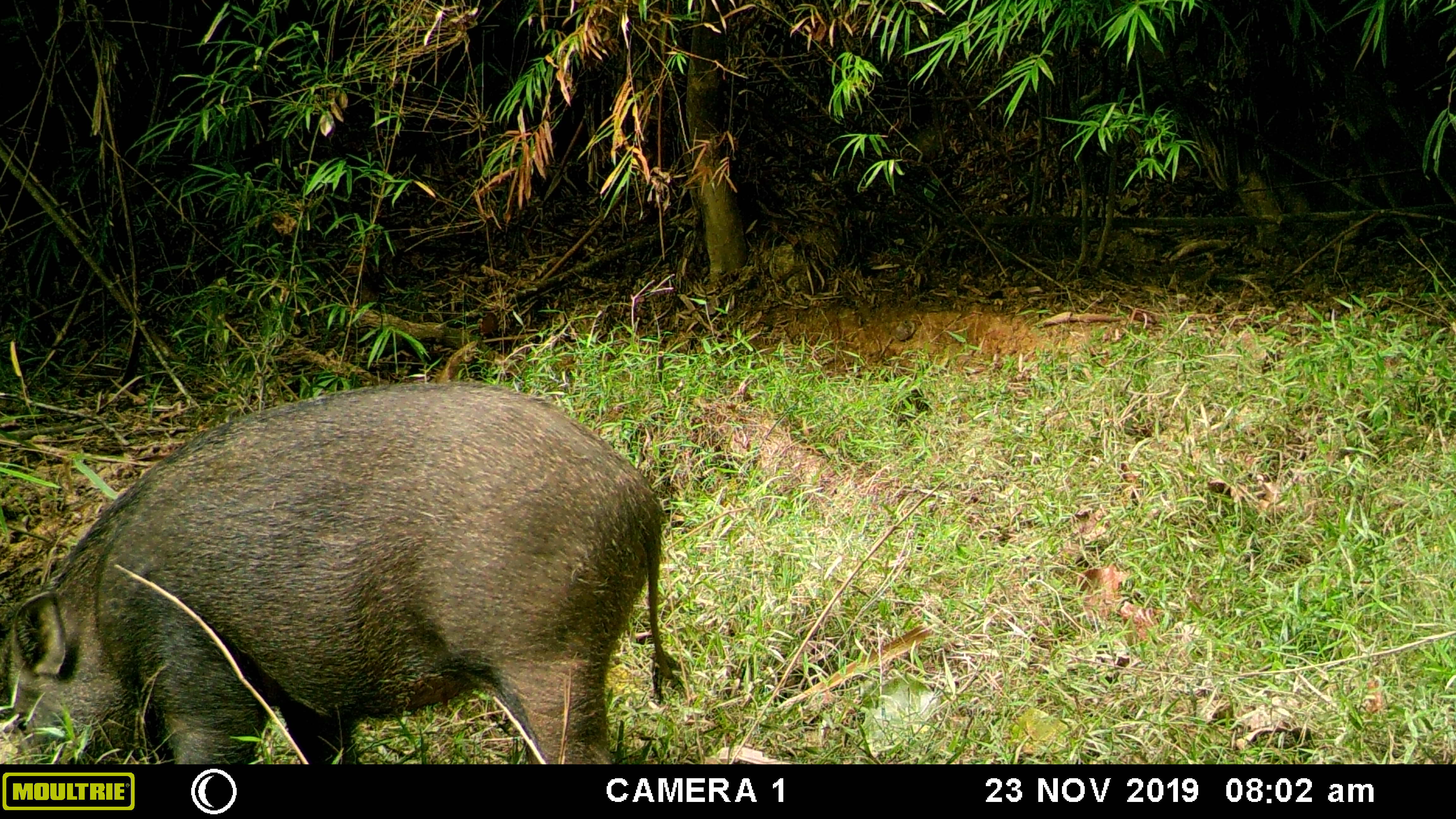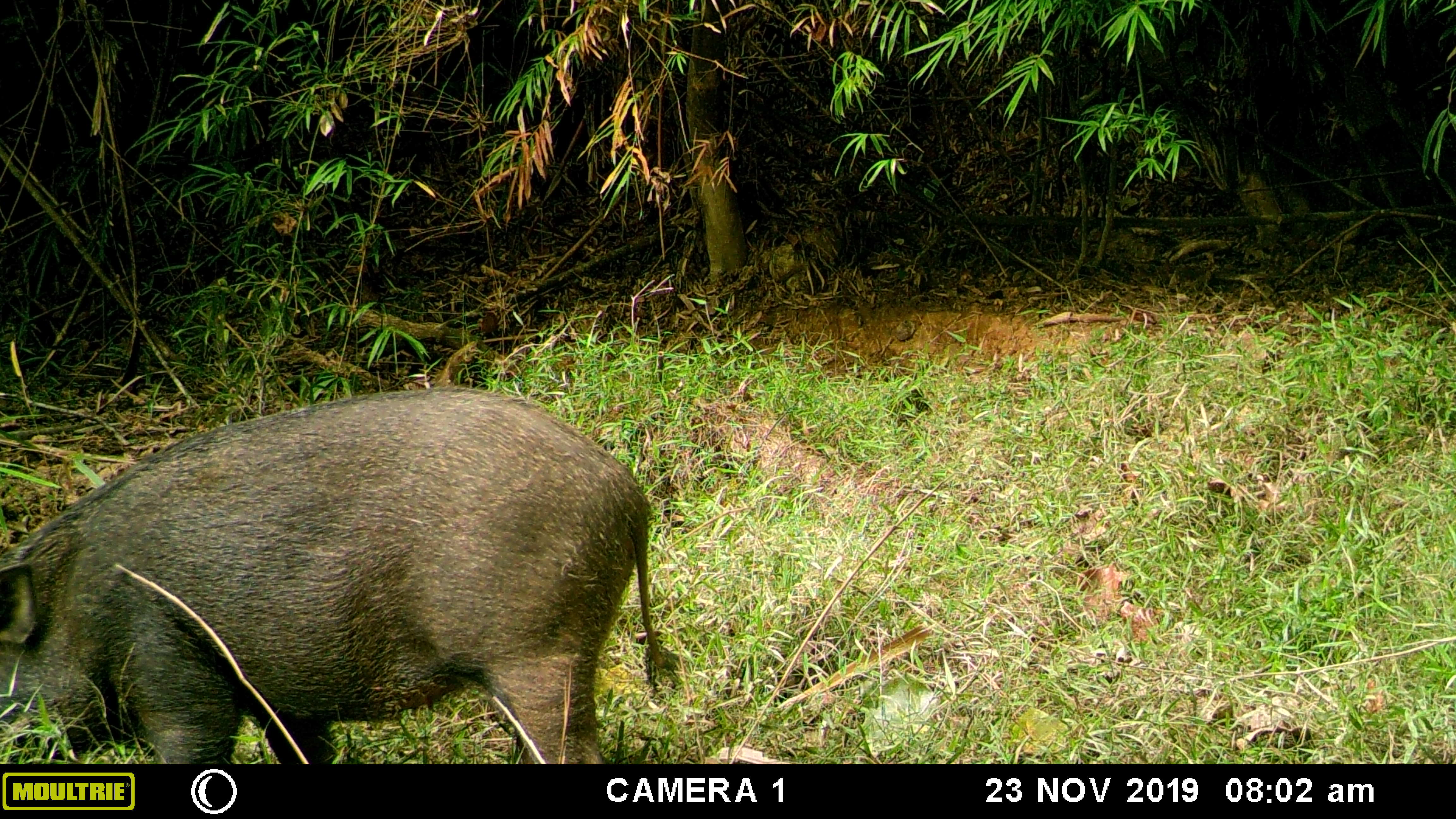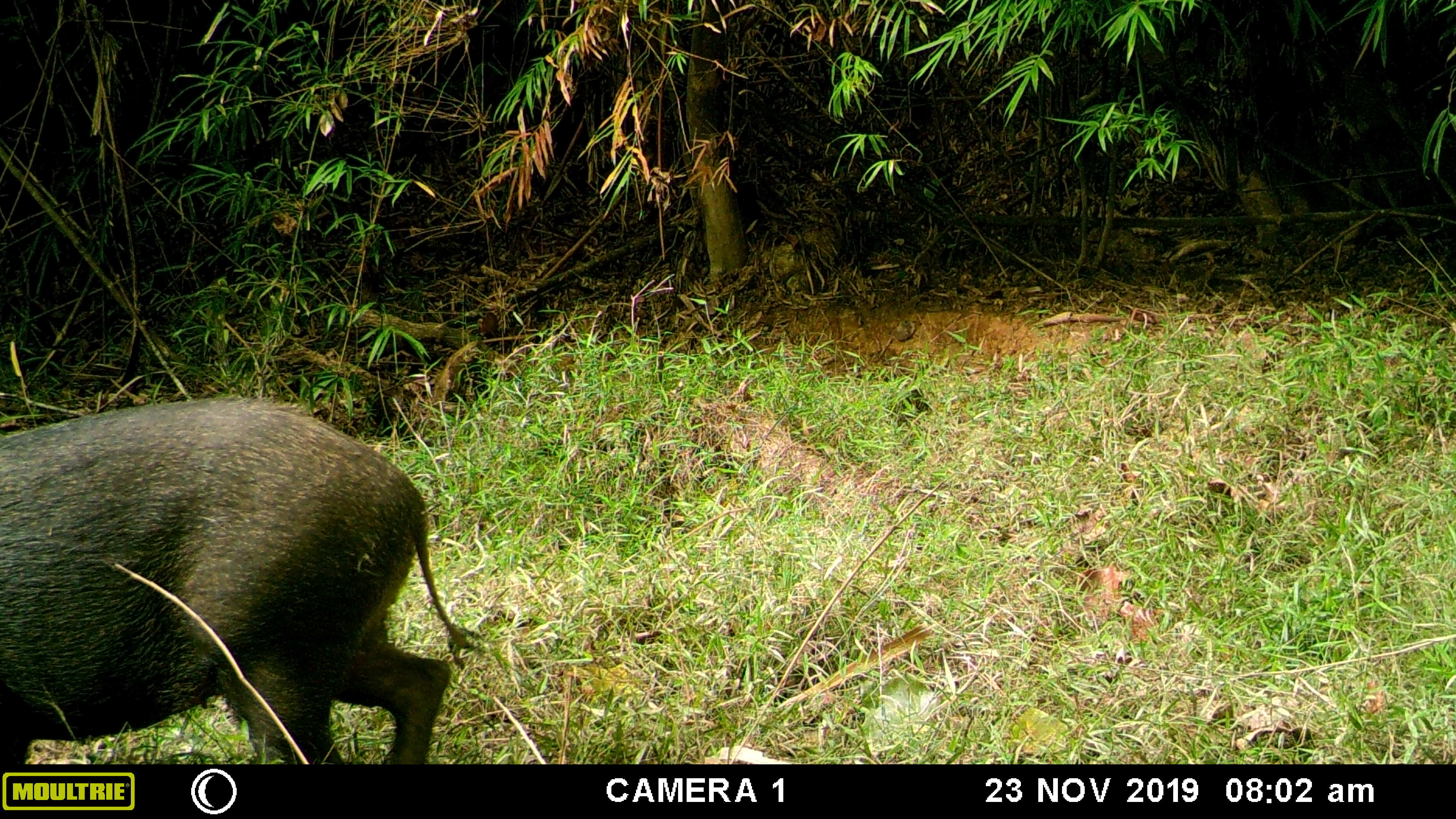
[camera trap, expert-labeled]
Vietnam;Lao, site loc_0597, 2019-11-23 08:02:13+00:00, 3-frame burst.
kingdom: Animalia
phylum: Chordata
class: Mammalia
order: Artiodactyla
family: Suidae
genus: Sus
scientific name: Sus scrofa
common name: eurasian wild pig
Eurasian wild pig (Sus scrofa). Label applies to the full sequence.